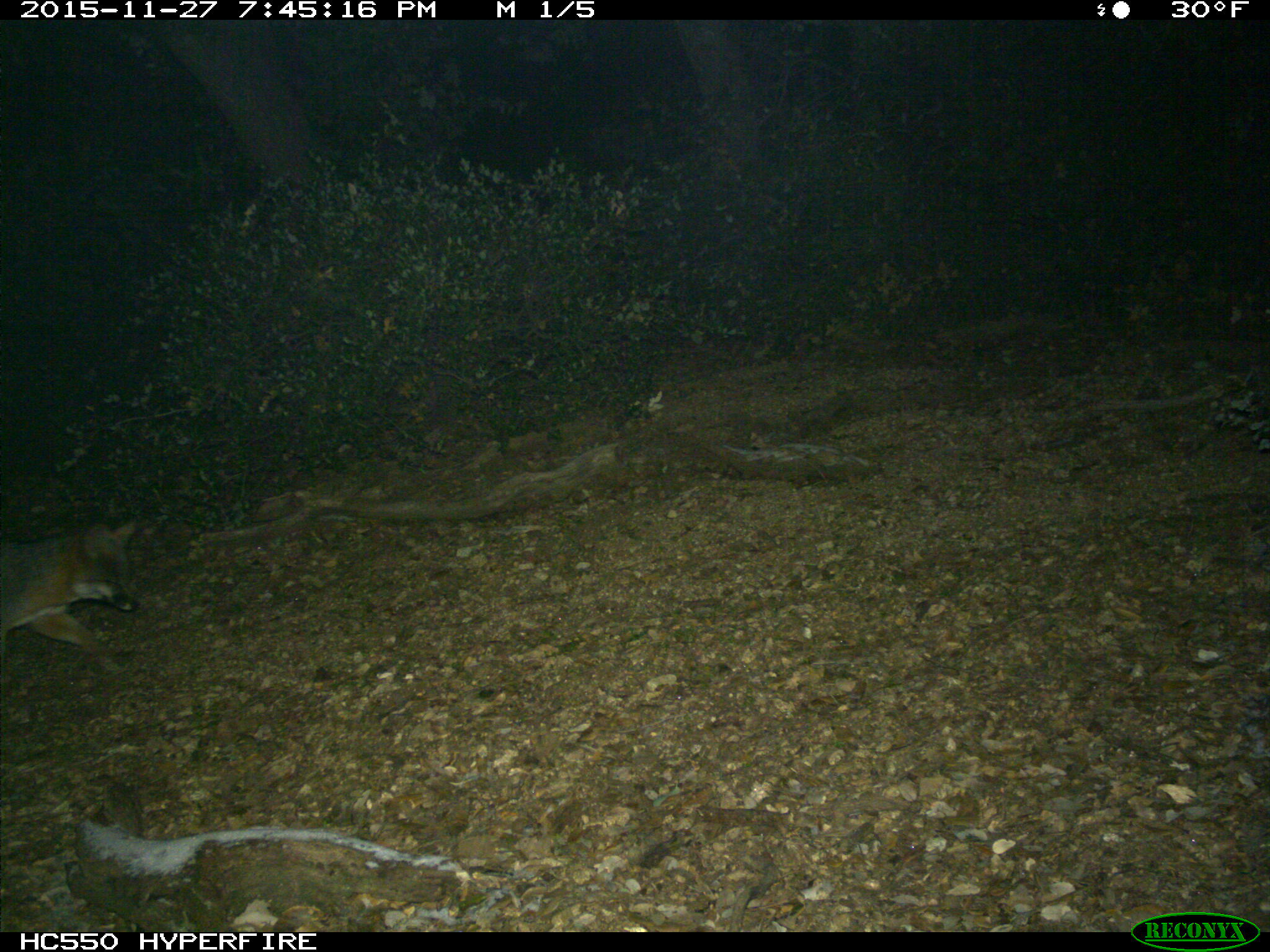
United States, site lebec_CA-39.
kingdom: Animalia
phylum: Chordata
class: Mammalia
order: Carnivora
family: Canidae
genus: Urocyon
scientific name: Urocyon cinereoargenteus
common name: gray fox